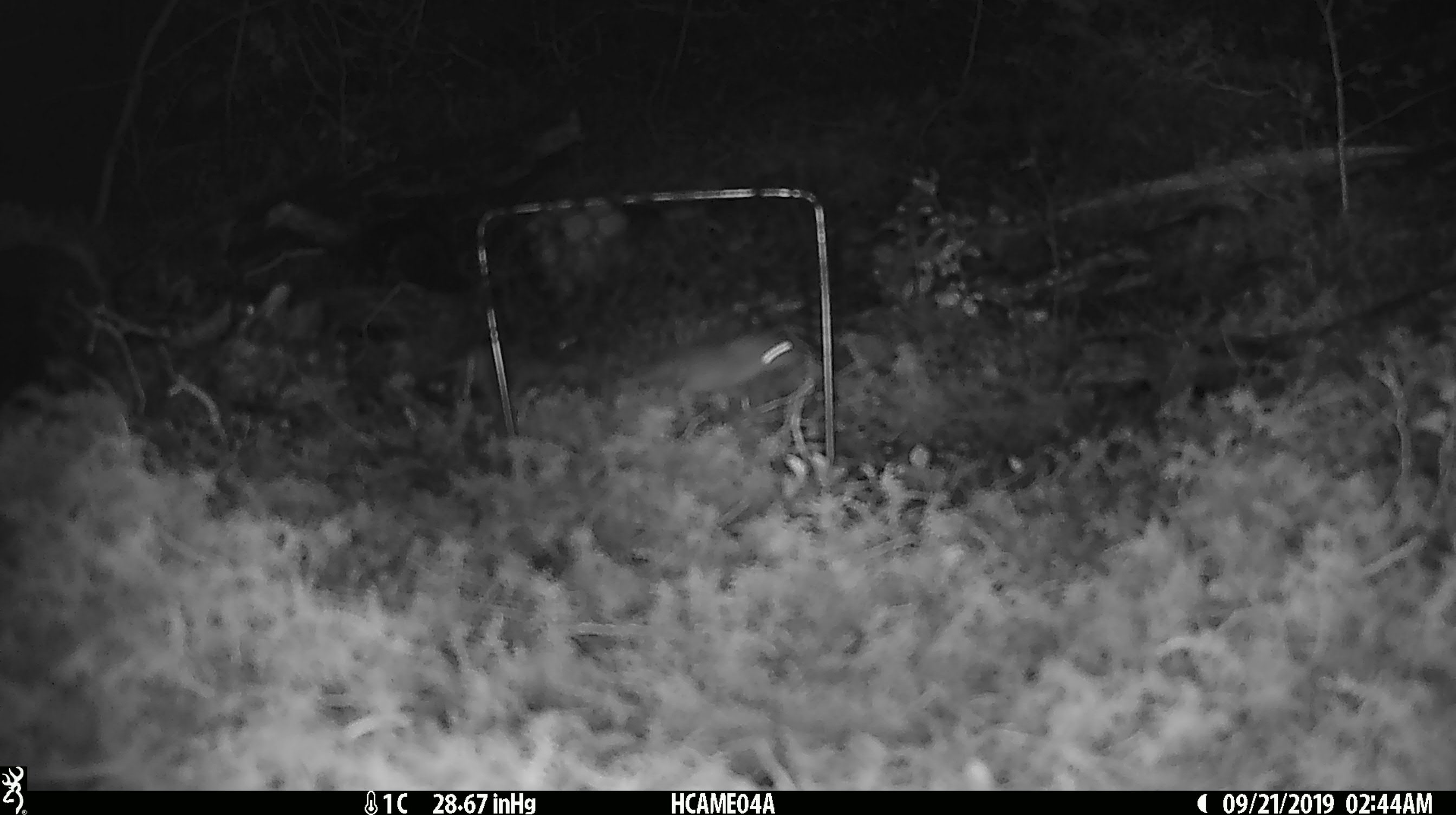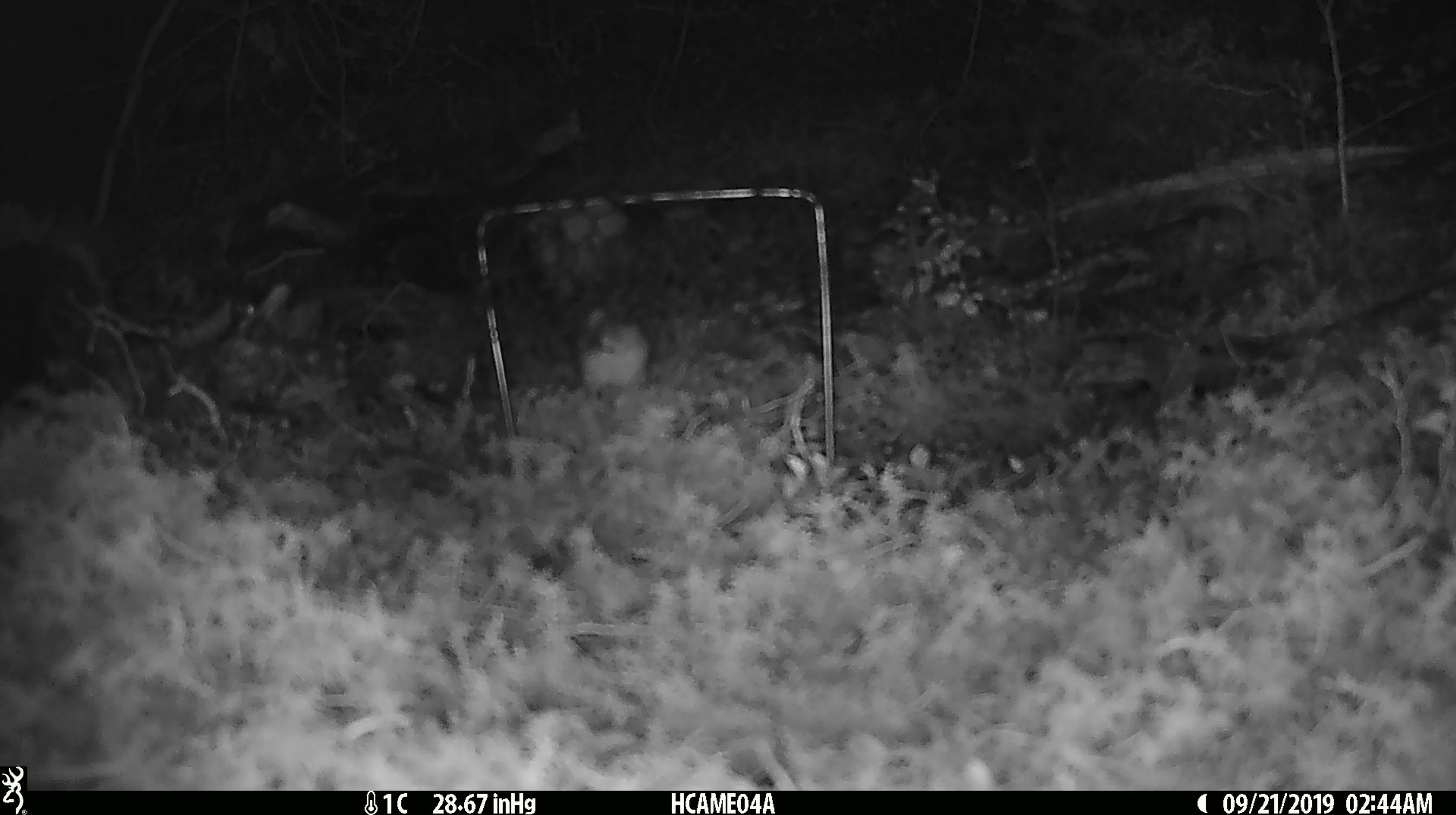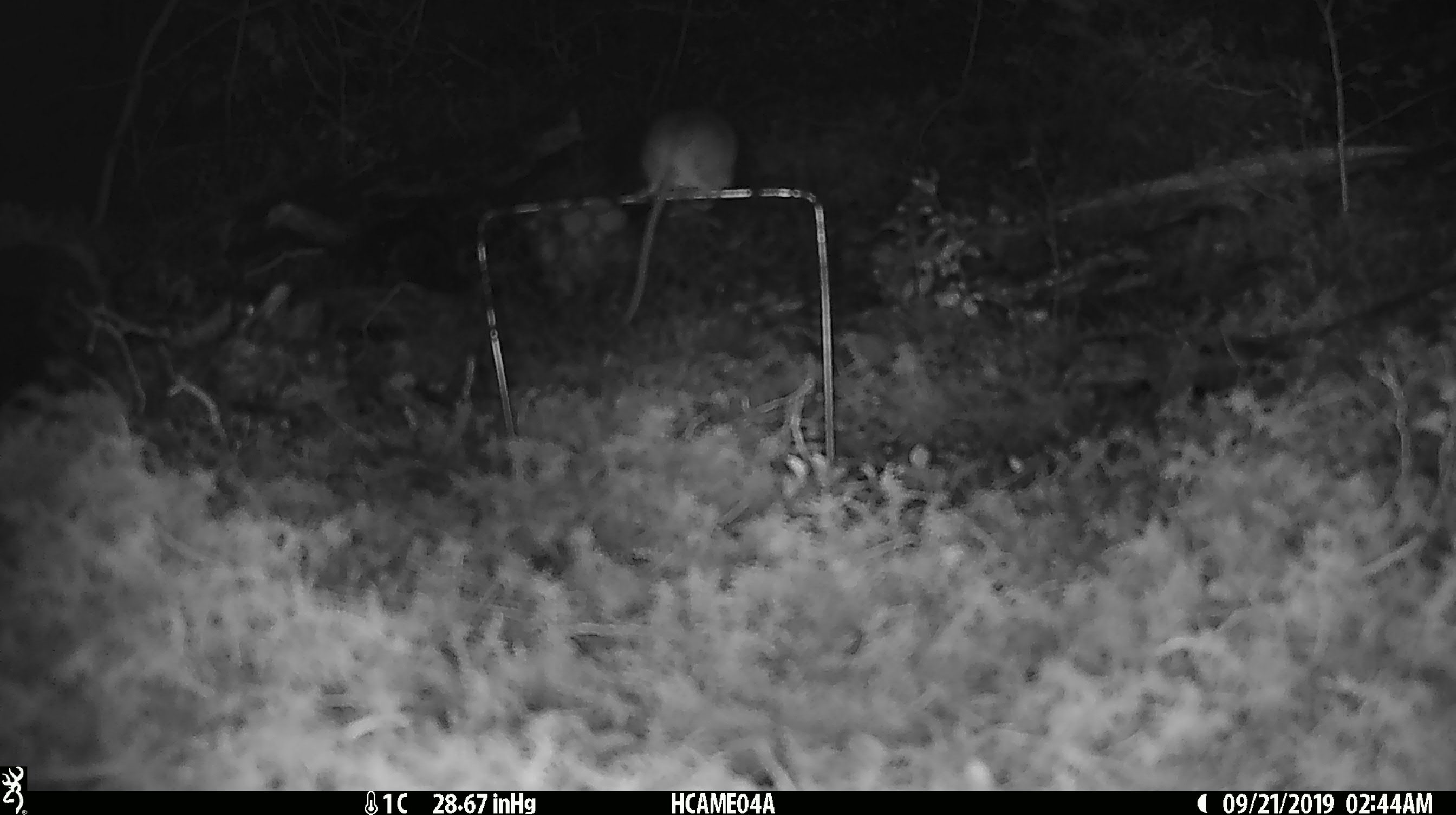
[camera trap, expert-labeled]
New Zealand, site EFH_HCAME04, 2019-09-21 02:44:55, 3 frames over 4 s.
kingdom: Animalia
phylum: Chordata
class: Mammalia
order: Rodentia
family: Muridae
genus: Mus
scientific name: Mus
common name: mouse